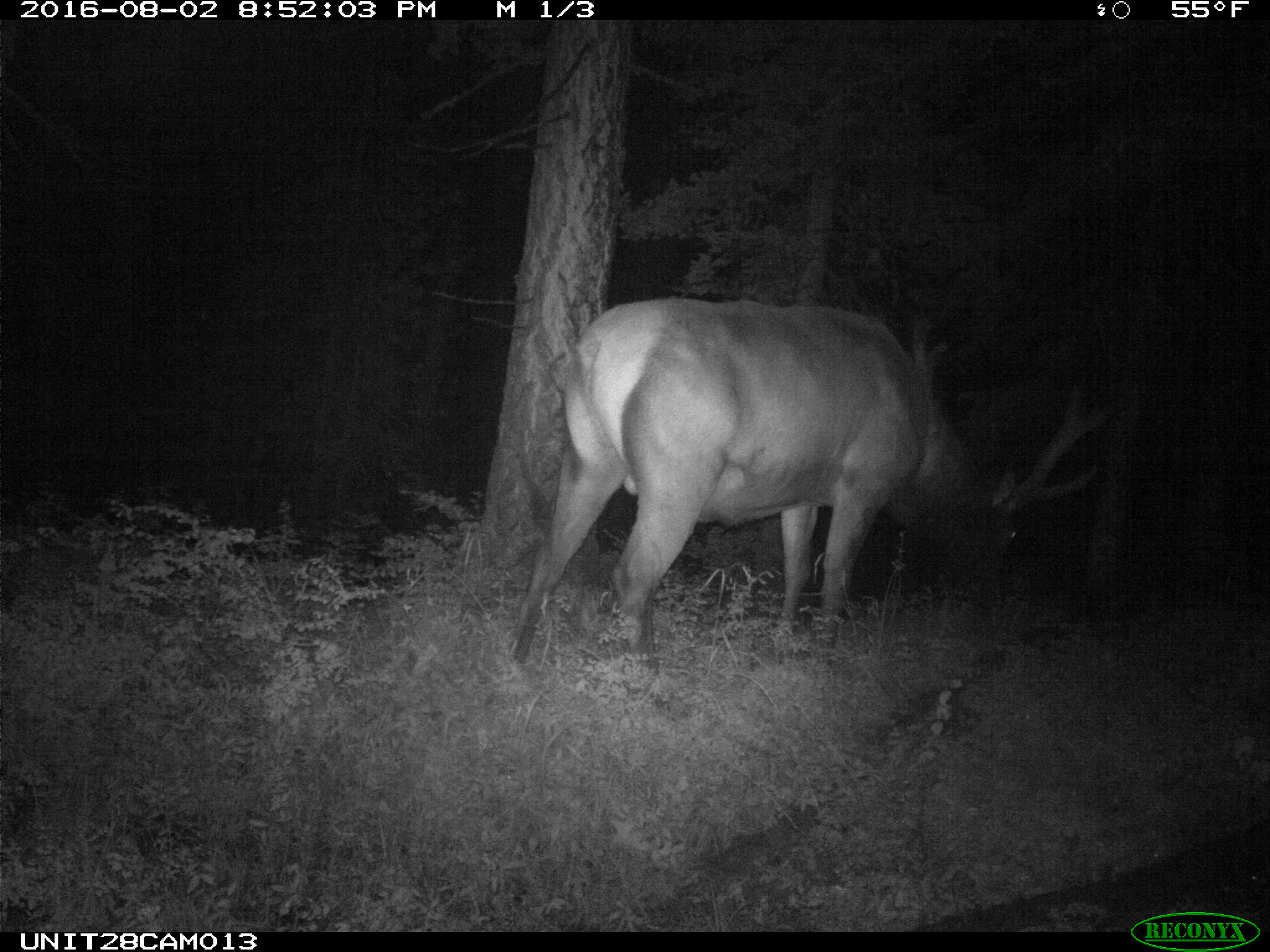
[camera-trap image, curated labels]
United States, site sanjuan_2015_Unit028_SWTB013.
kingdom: Animalia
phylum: Chordata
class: Mammalia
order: Artiodactyla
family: Cervidae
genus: Cervus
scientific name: Cervus elaphus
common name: red deer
Cervus elaphus (red deer).